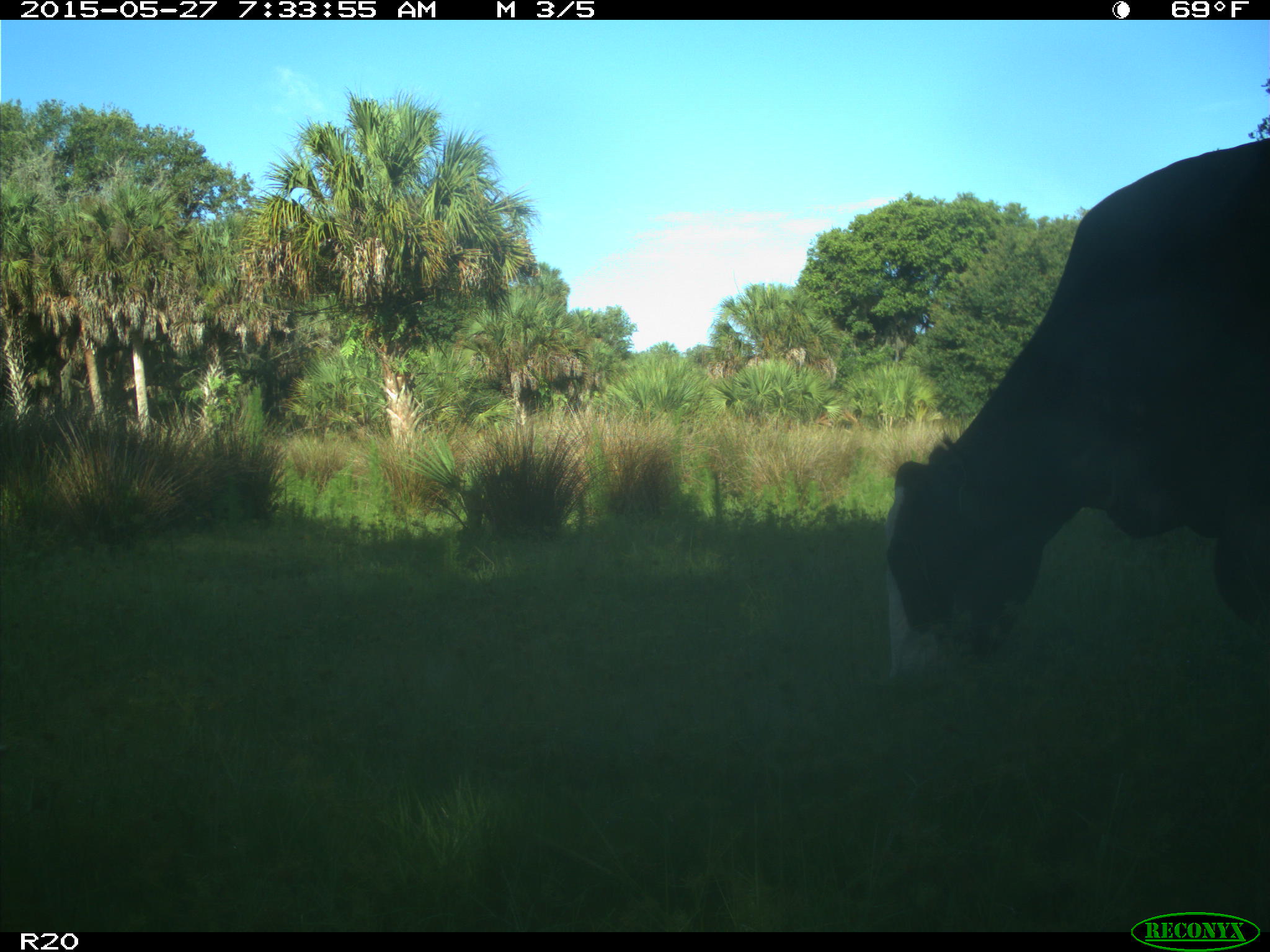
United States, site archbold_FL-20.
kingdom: Animalia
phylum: Chordata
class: Mammalia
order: Artiodactyla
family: Bovidae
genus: Bos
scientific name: Bos taurus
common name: domestic cow